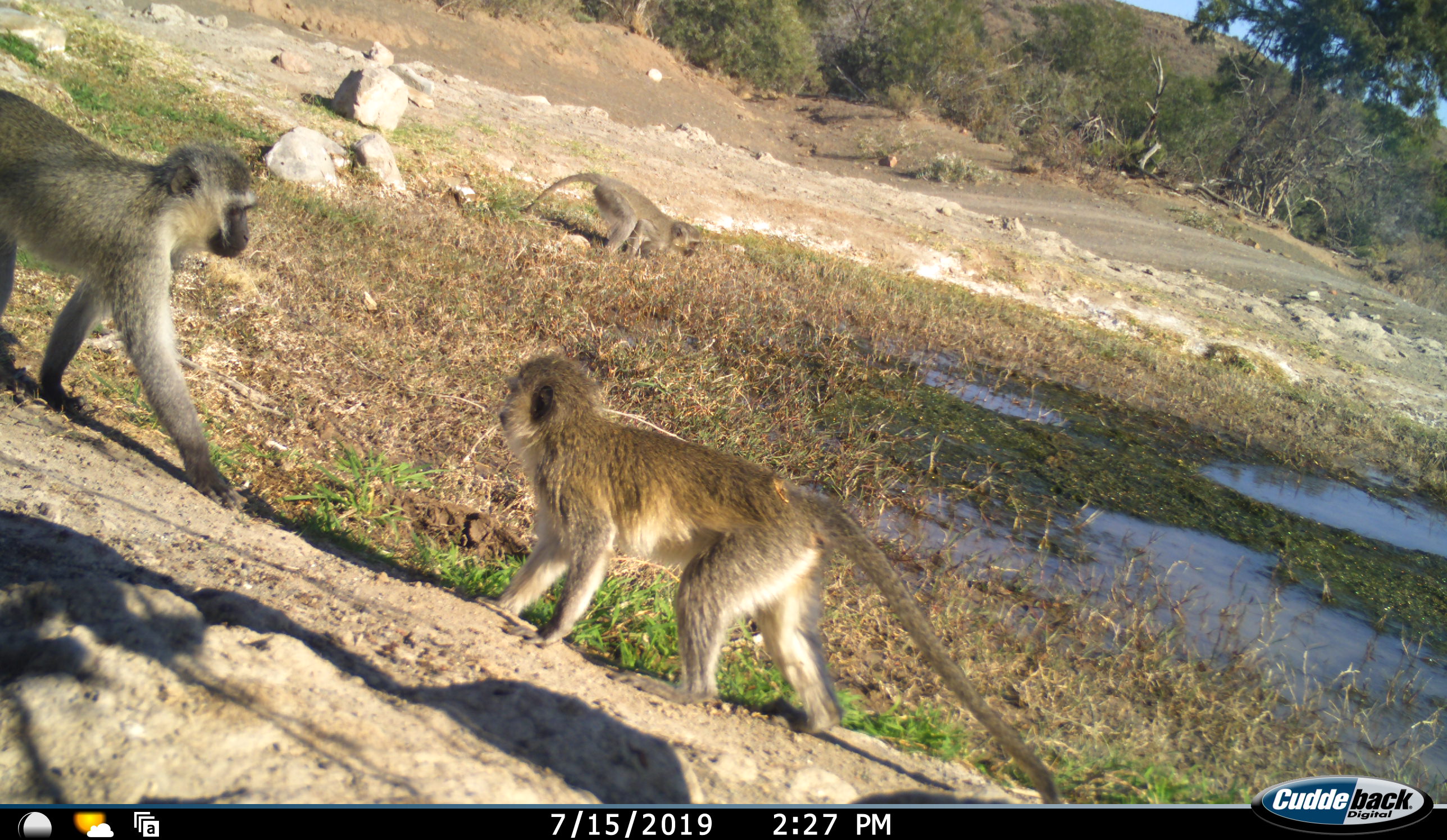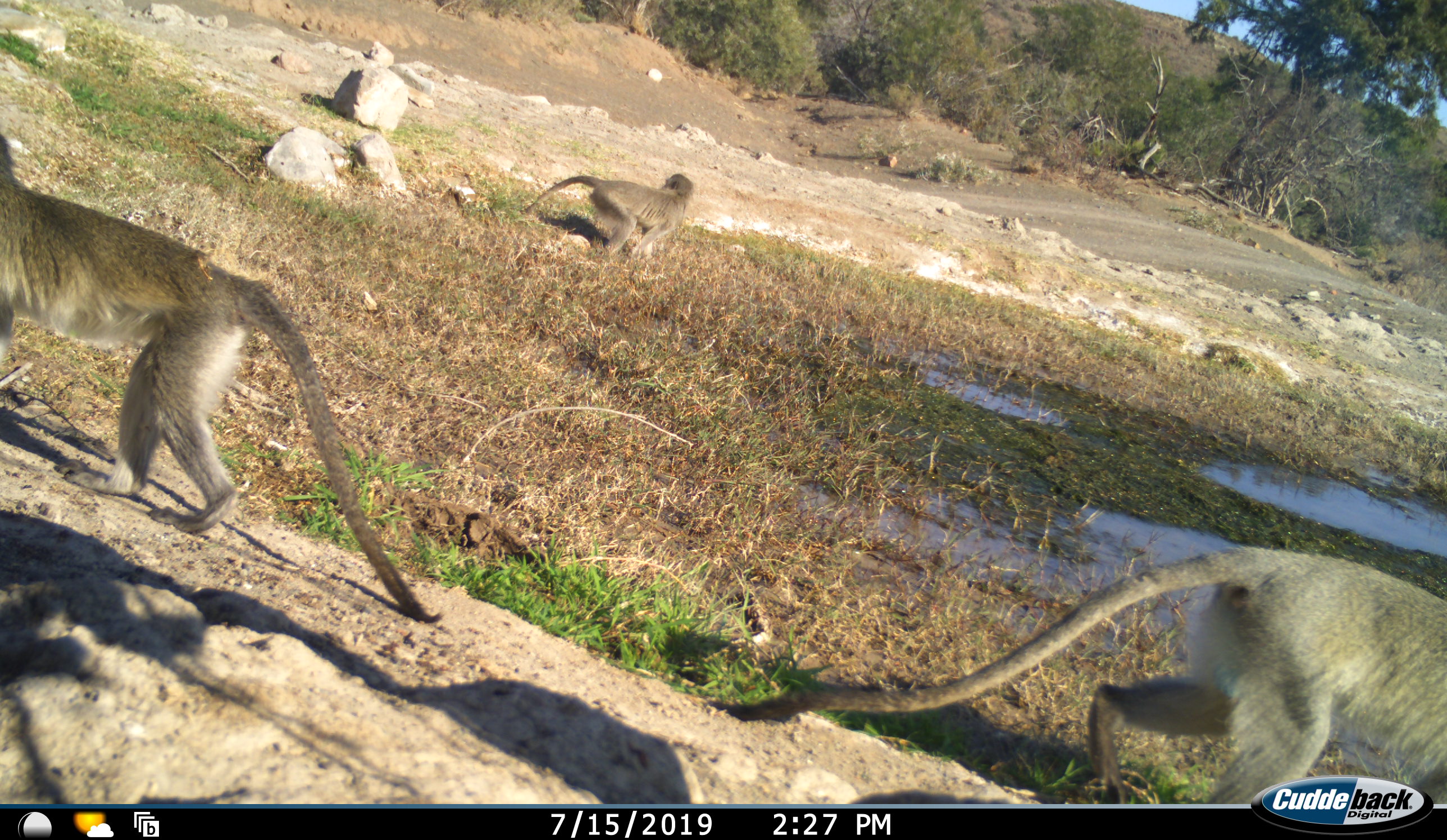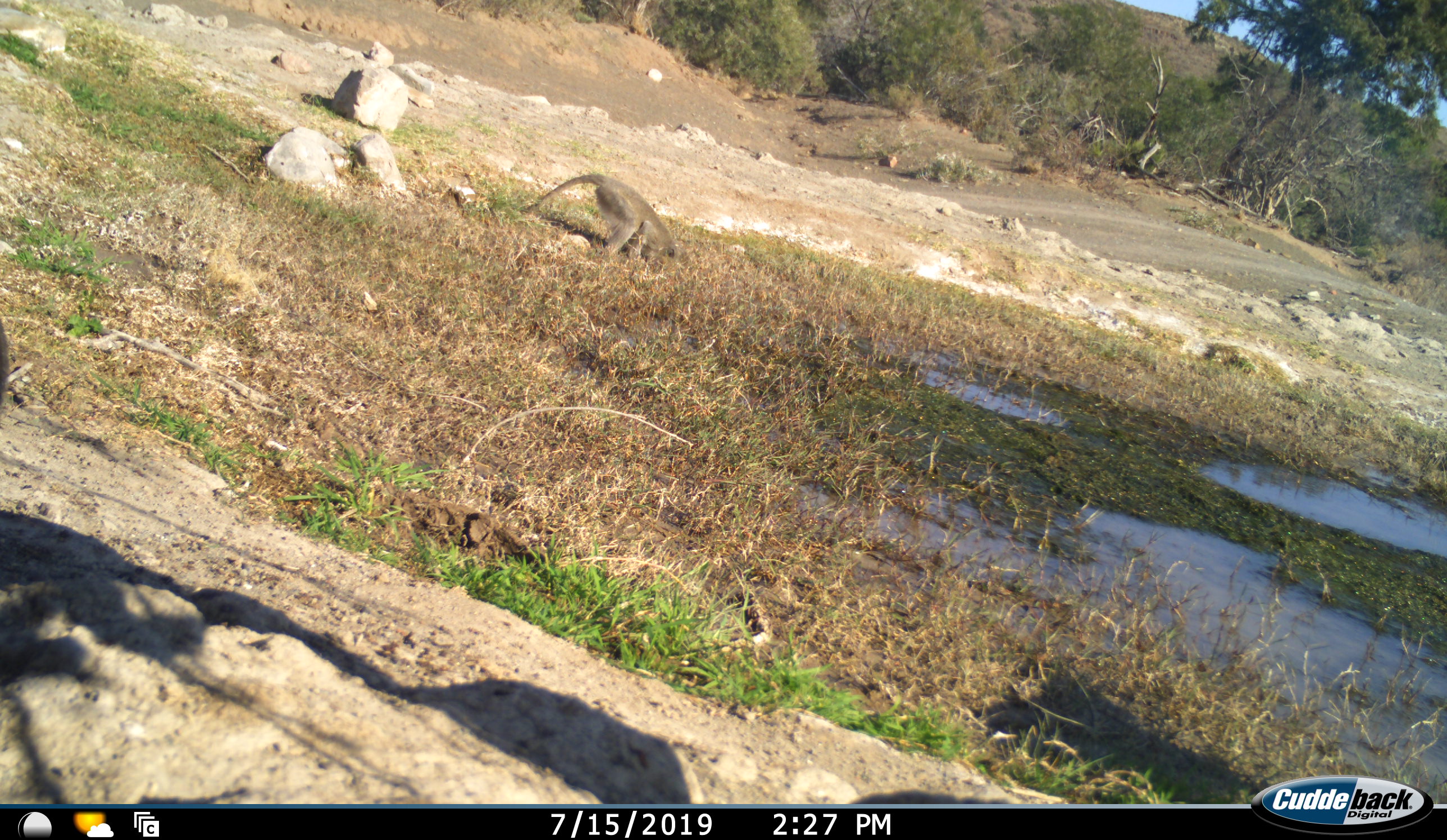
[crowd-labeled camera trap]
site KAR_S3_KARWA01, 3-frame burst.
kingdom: Animalia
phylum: Chordata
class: Mammalia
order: Primates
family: Cercopithecidae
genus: Chlorocebus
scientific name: Chlorocebus pygerythrus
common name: vervet monkey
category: monkeyvervet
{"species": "monkeyvervet (vervet monkey) (Chlorocebus pygerythrus)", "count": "3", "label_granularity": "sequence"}